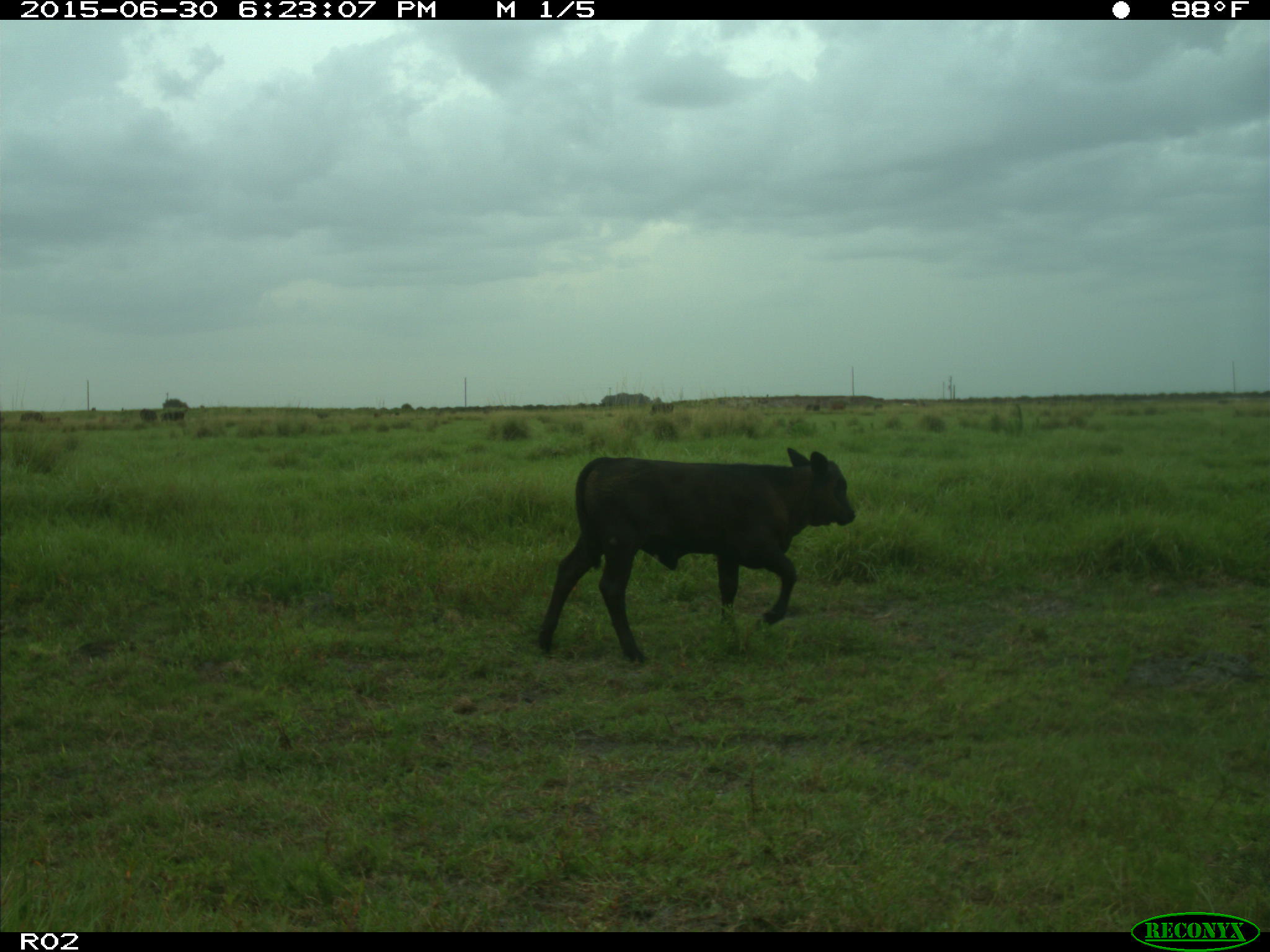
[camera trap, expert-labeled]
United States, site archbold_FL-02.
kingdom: Animalia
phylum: Chordata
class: Mammalia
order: Artiodactyla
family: Bovidae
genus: Bos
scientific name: Bos taurus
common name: domestic cow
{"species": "Bos taurus (domestic cow)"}